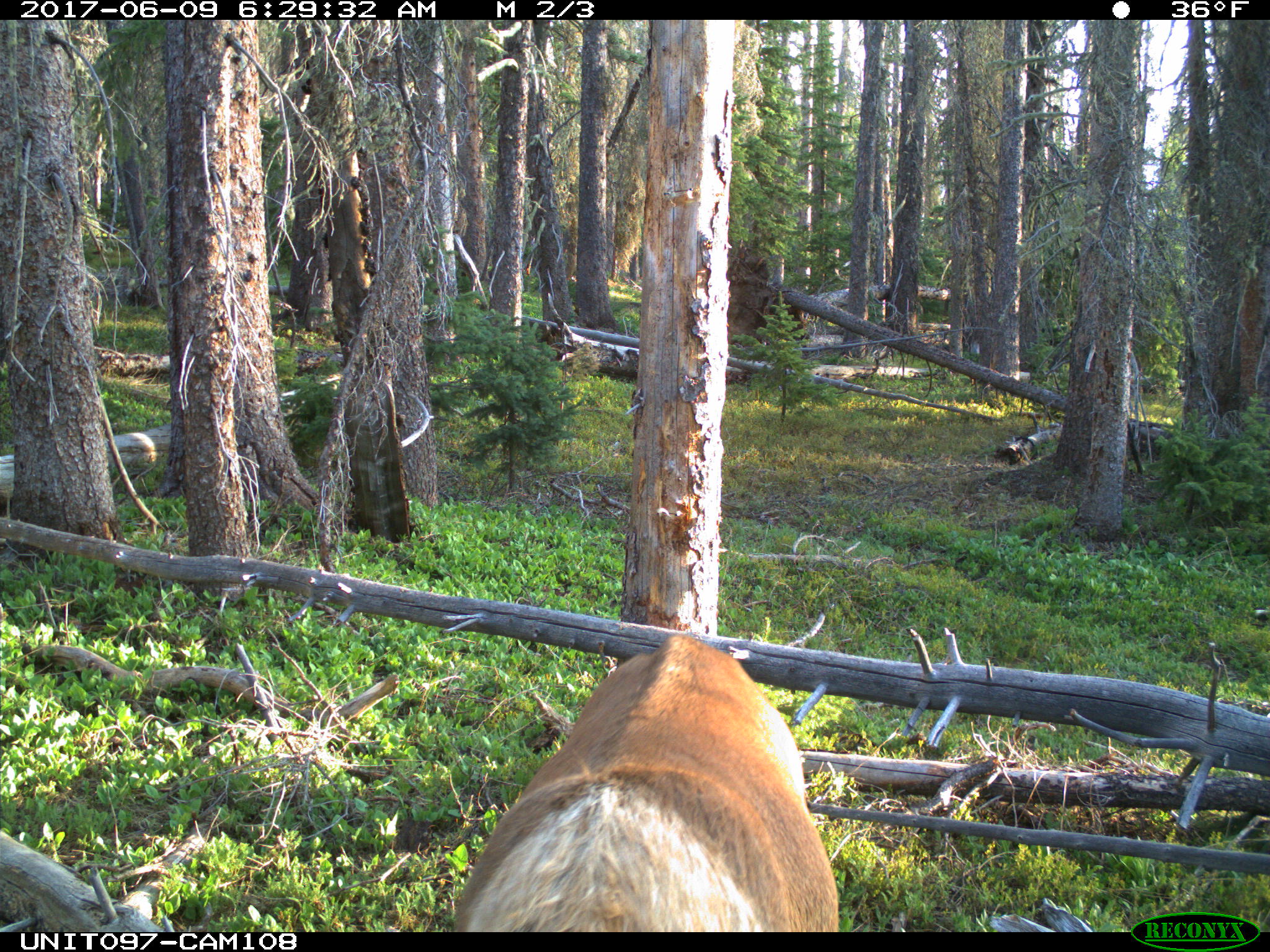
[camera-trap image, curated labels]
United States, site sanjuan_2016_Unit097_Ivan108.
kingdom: Animalia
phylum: Chordata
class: Mammalia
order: Artiodactyla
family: Cervidae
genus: Cervus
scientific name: Cervus elaphus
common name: red deer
Cervus elaphus (red deer).